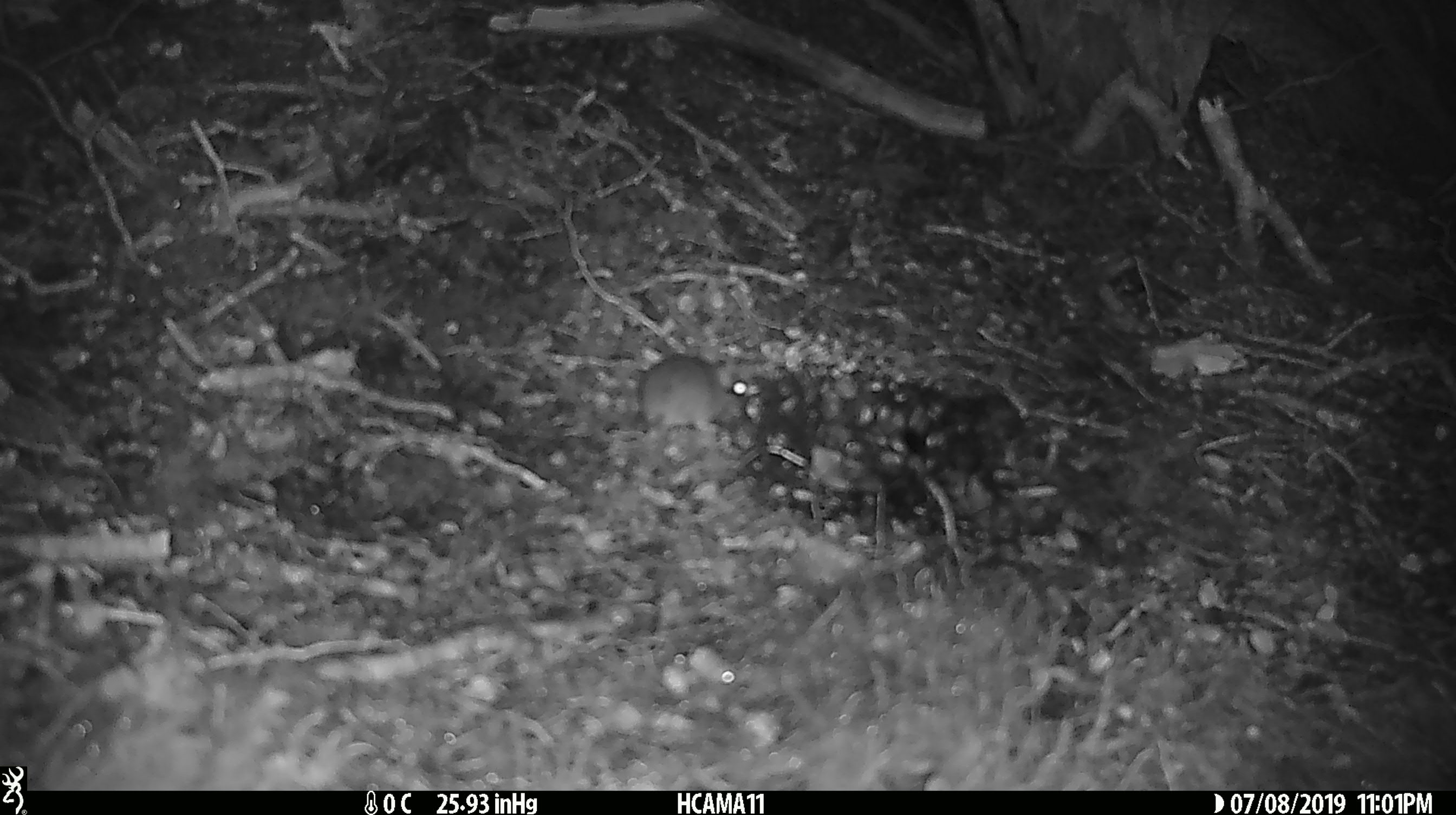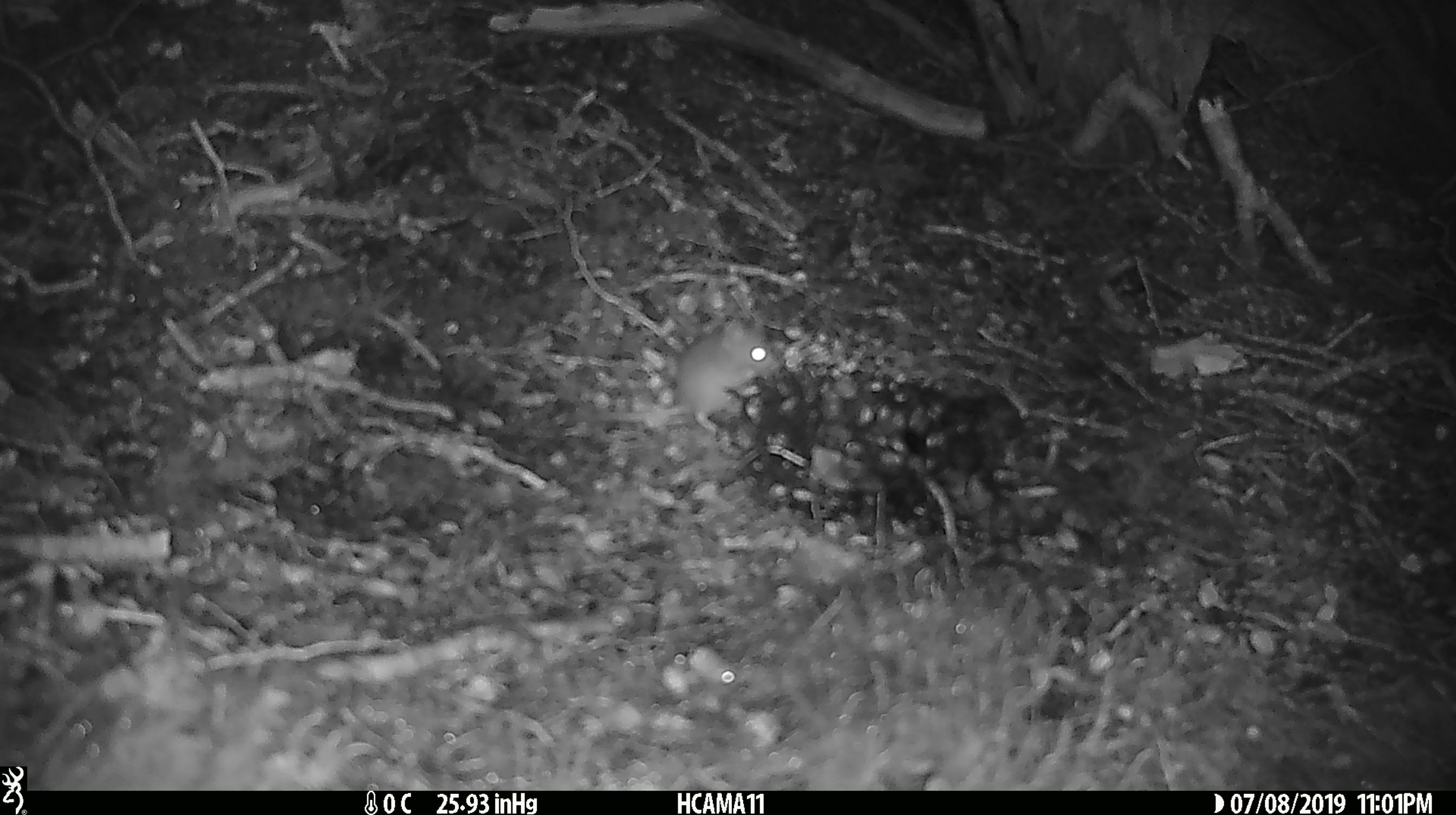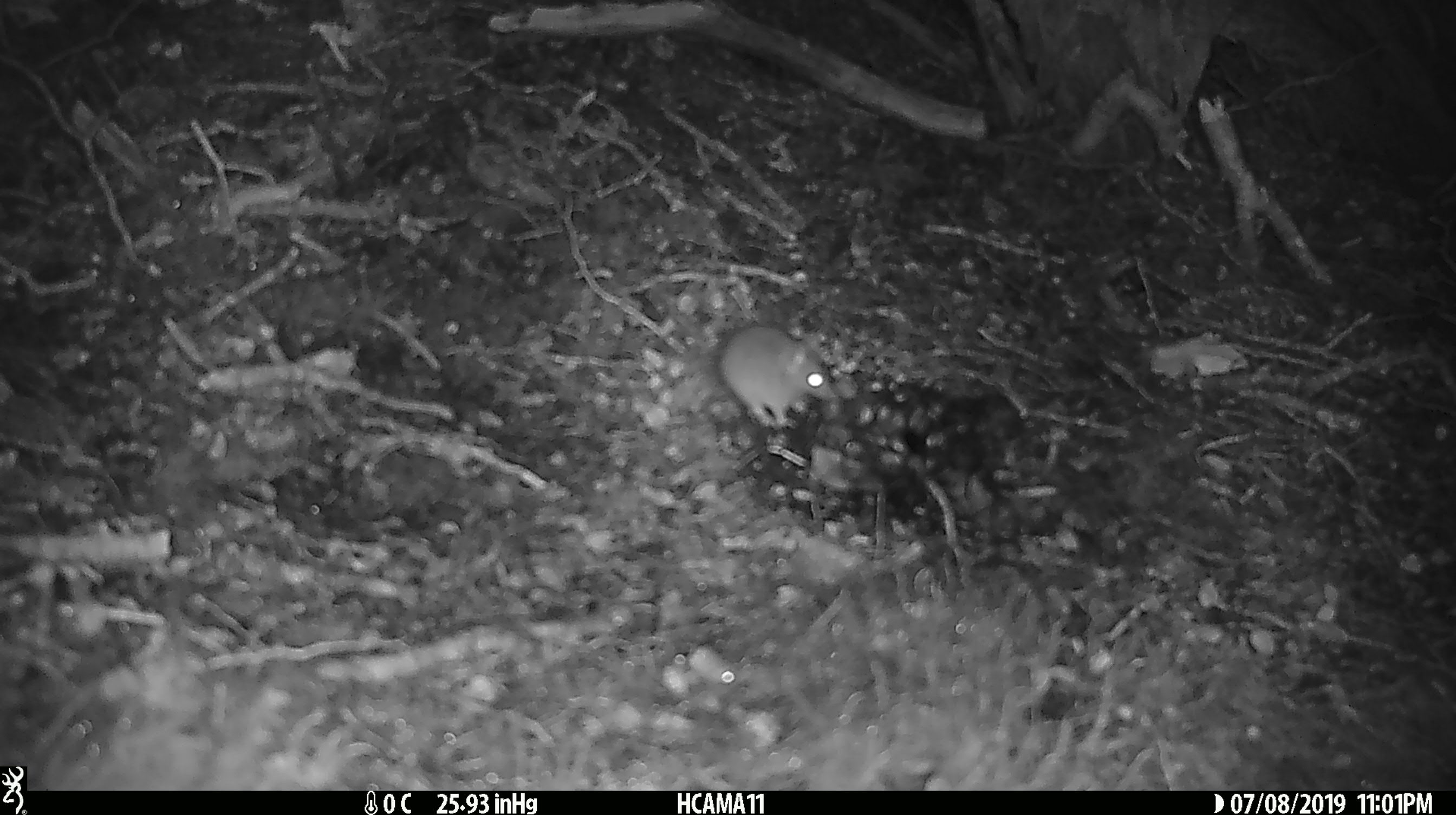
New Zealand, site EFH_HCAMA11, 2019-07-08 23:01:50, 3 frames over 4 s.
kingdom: Animalia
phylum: Chordata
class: Mammalia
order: Rodentia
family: Muridae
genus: Mus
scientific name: Mus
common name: mouse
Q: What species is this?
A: Mouse (Mus).